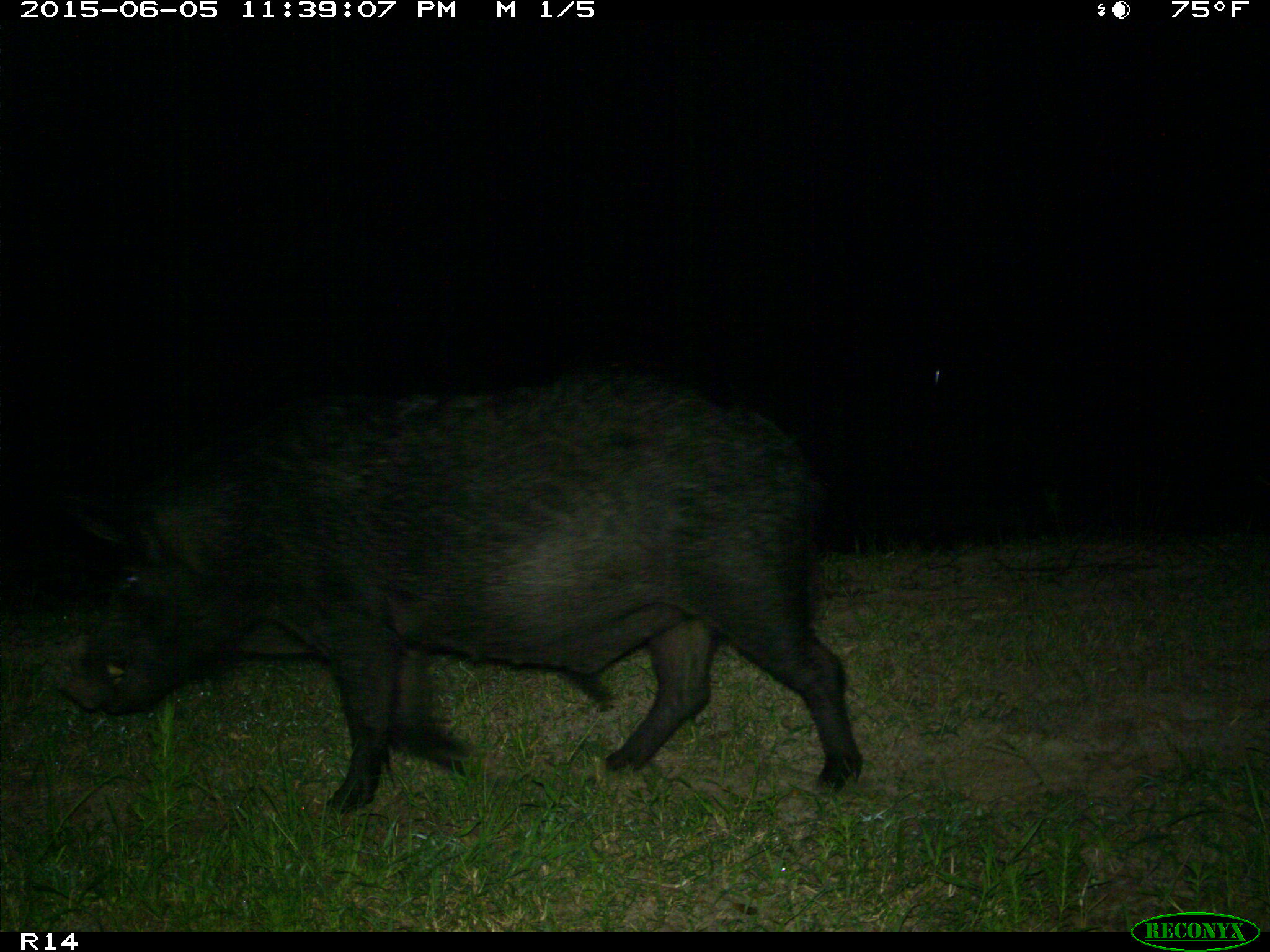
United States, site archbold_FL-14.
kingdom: Animalia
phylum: Chordata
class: Mammalia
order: Artiodactyla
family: Suidae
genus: Sus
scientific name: Sus scrofa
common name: wild boar